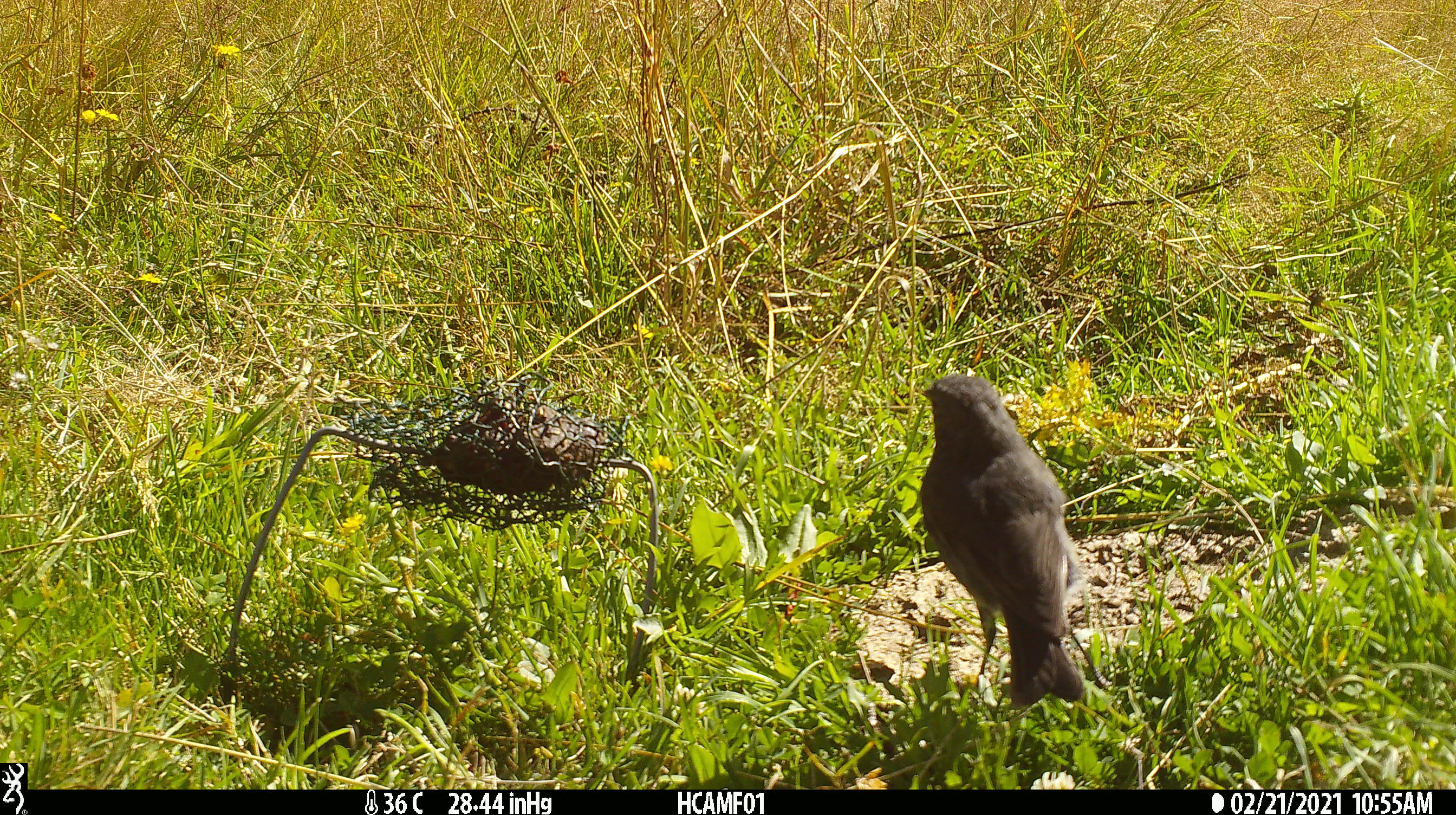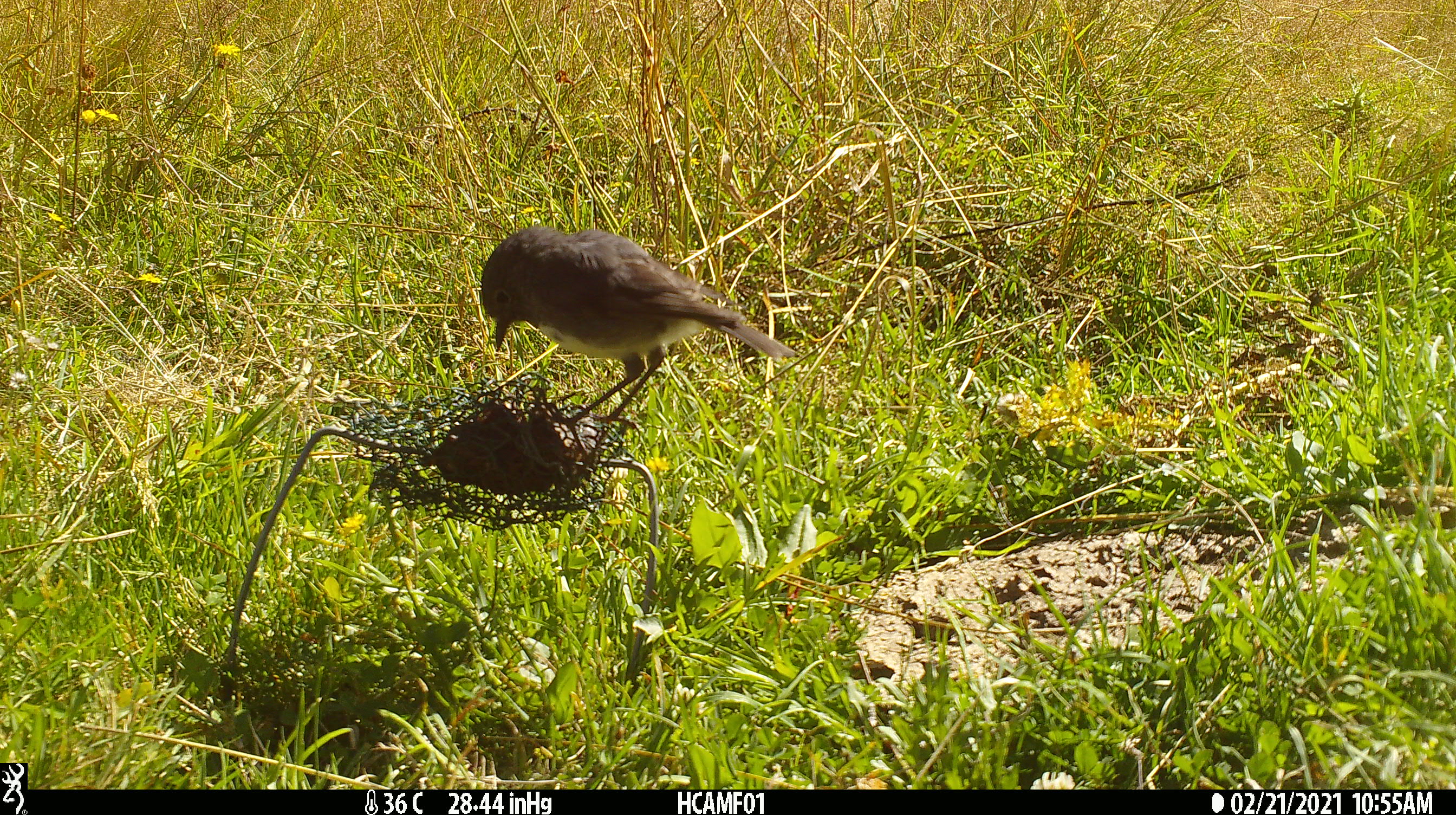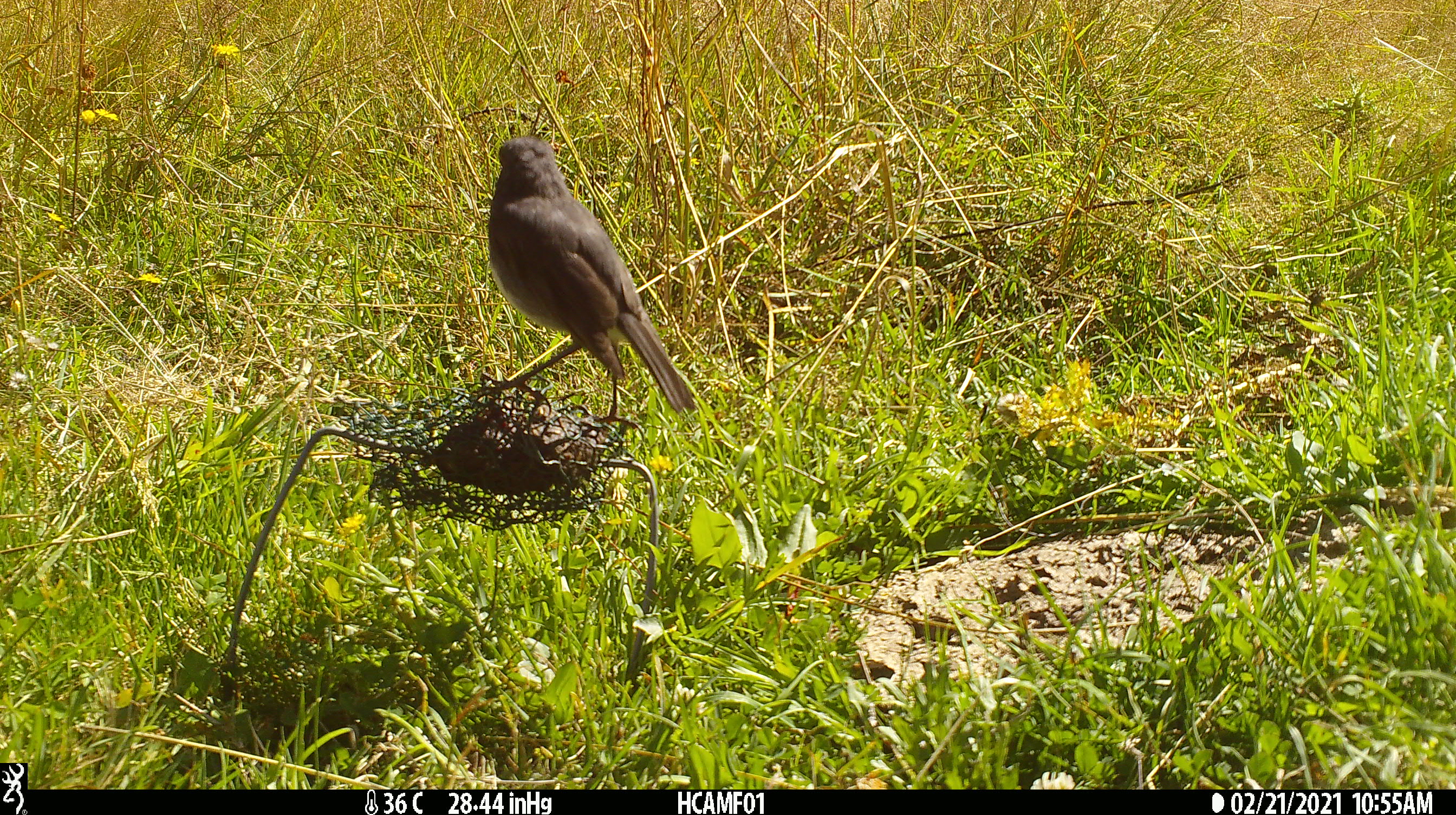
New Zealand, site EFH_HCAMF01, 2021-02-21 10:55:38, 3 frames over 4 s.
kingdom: Animalia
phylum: Chordata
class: Aves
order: Passeriformes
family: Petroicidae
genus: Petroica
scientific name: Petroica australis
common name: new zealand robin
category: robin